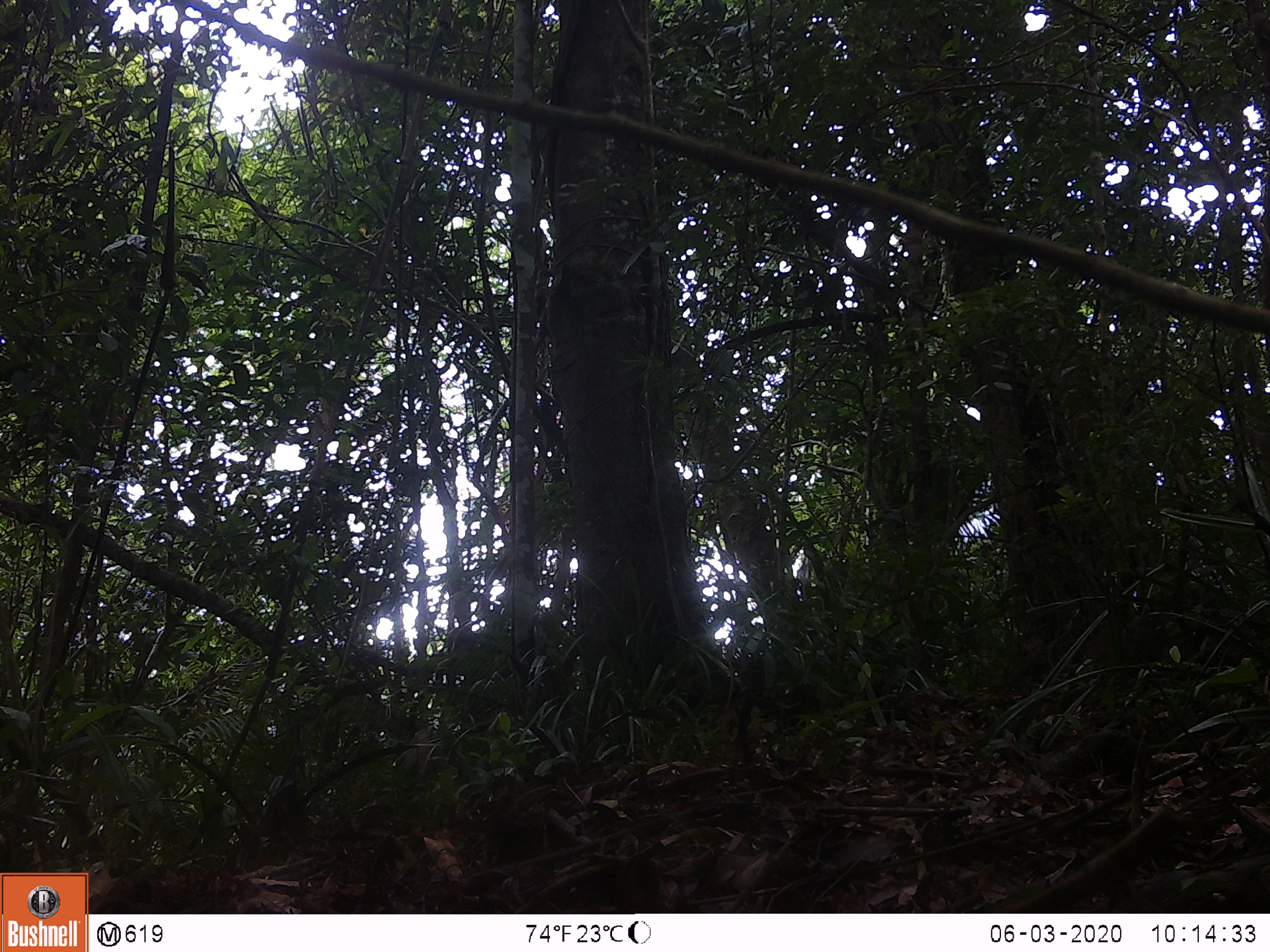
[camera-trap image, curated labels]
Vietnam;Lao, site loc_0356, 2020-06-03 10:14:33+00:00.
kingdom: Animalia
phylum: Chordata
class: Mammalia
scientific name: Mammalia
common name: mammal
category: unidentified small mammal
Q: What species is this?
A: Unidentified small mammal (mammal) (Mammalia).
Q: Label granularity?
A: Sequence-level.